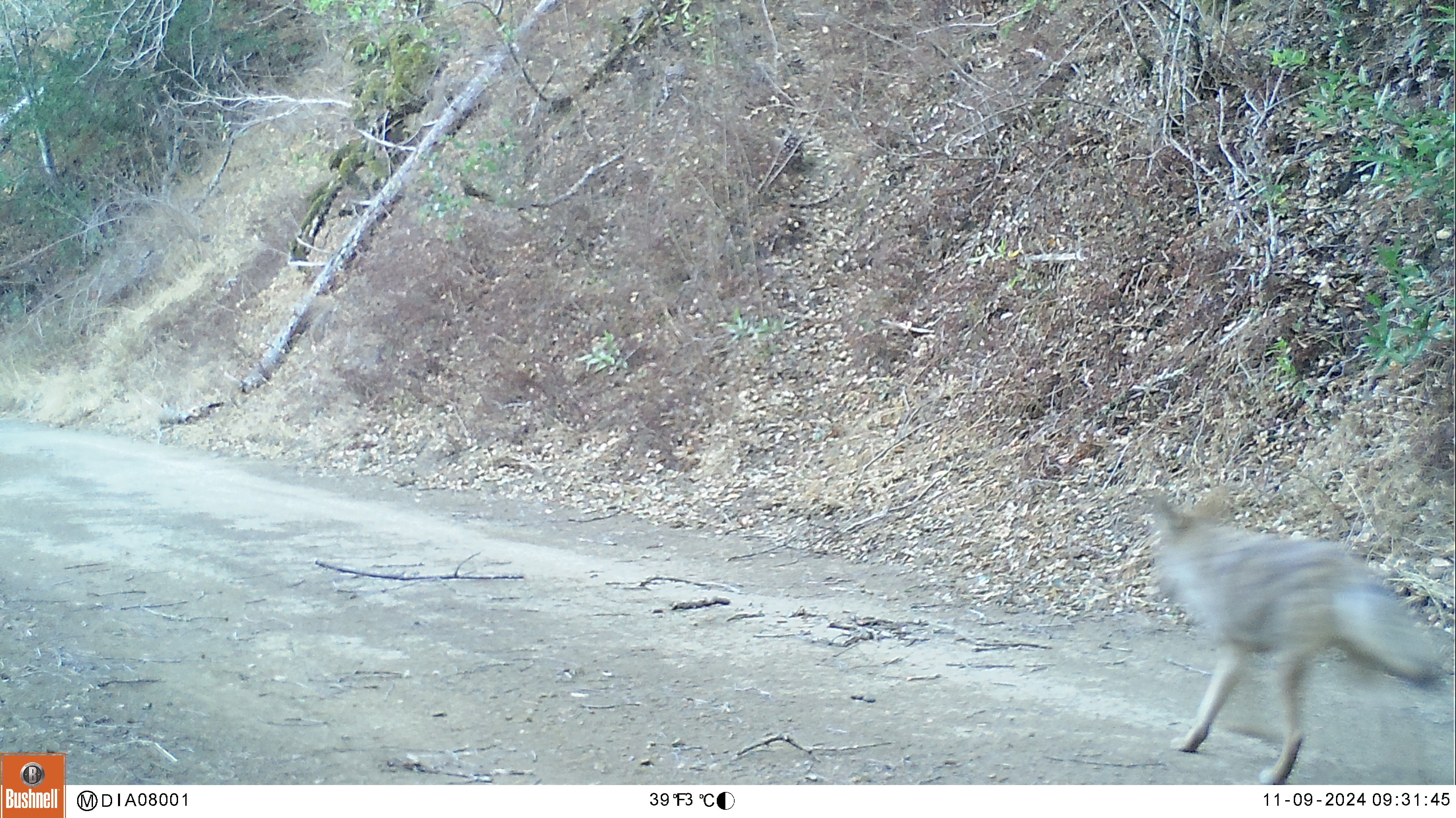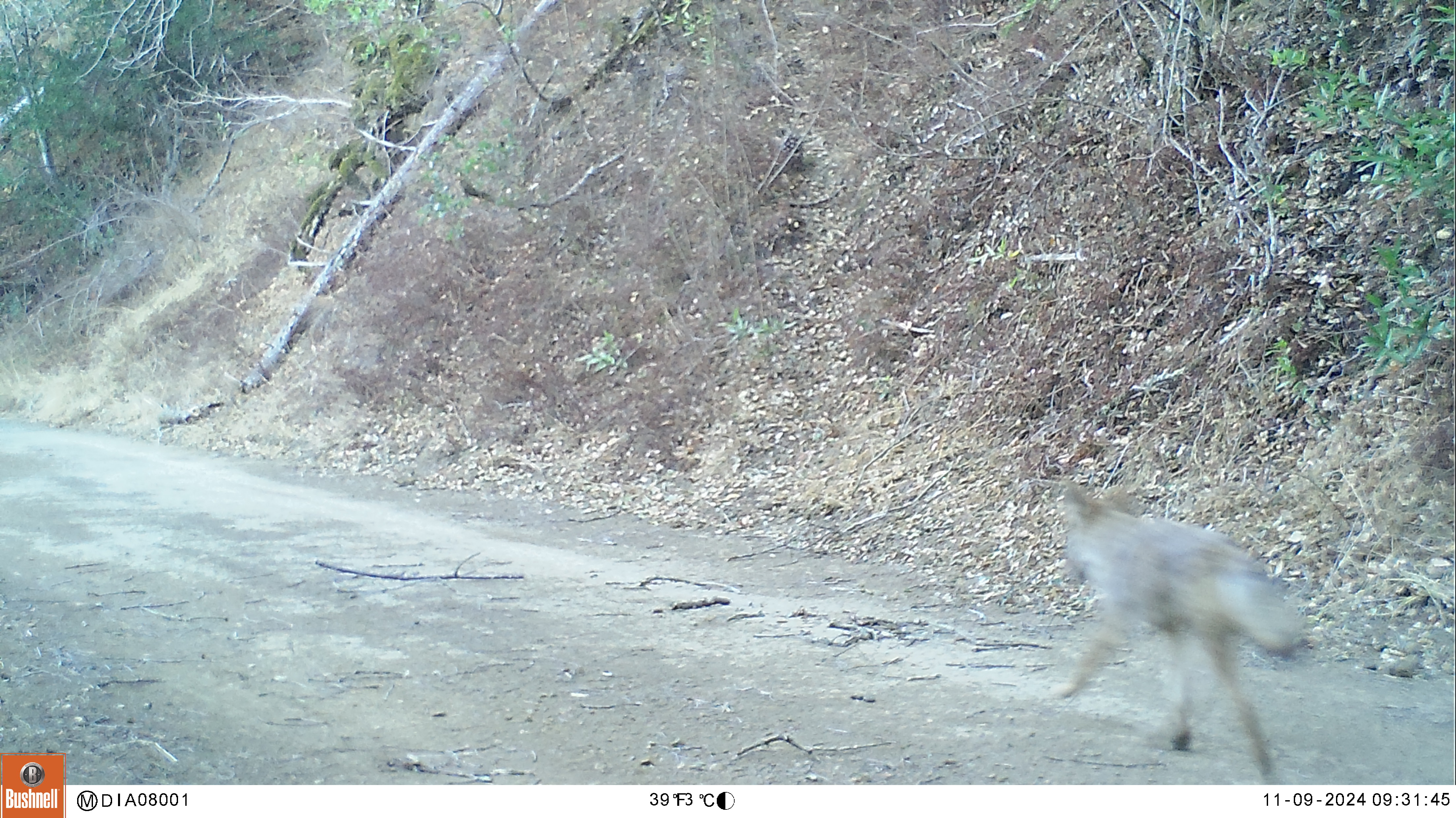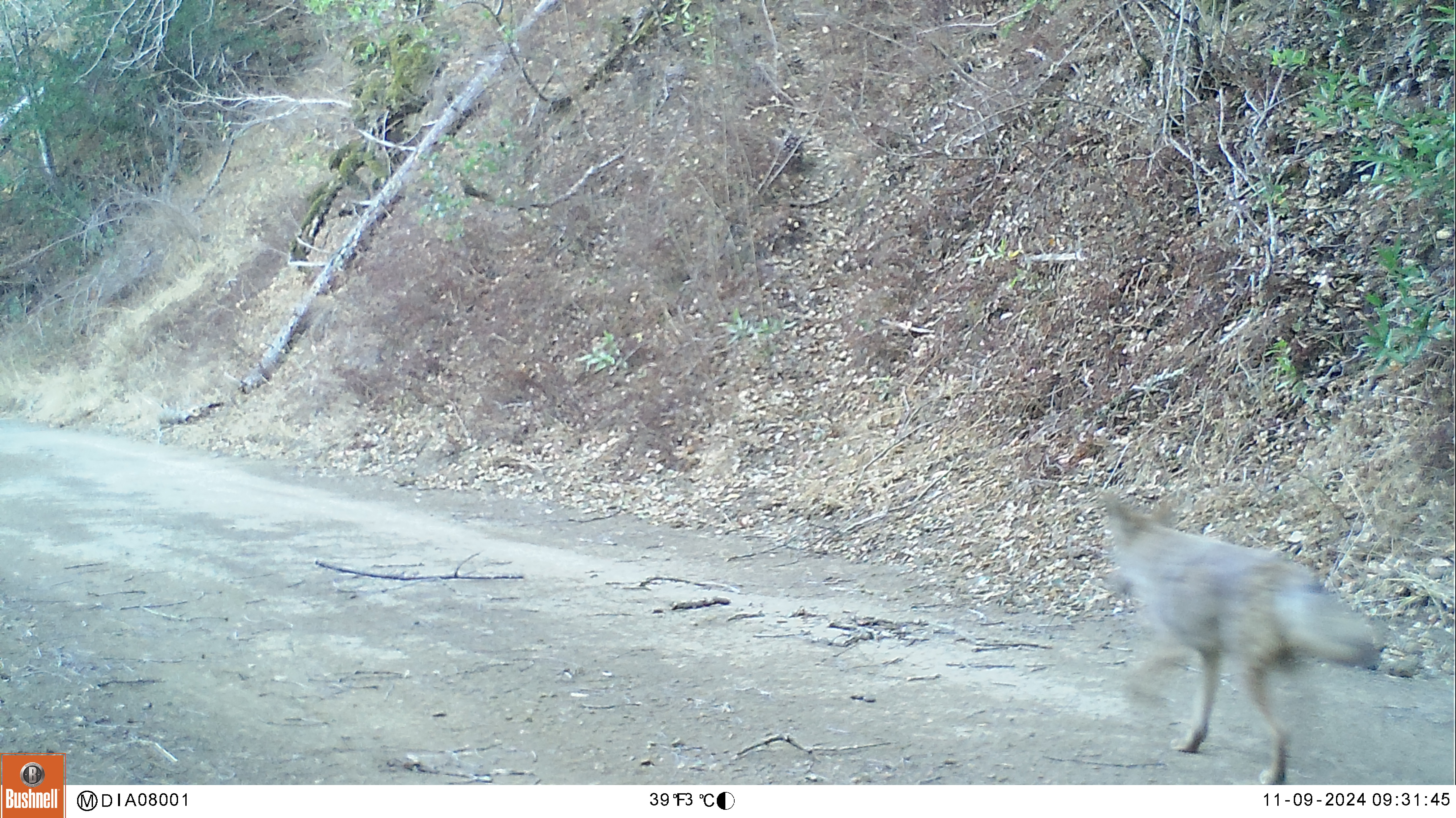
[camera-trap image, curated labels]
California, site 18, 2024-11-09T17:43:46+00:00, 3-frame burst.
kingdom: Animalia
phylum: Chordata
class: Mammalia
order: Carnivora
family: Canidae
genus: Canis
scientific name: Canis latrans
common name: coyote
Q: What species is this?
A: Coyote (Canis latrans).